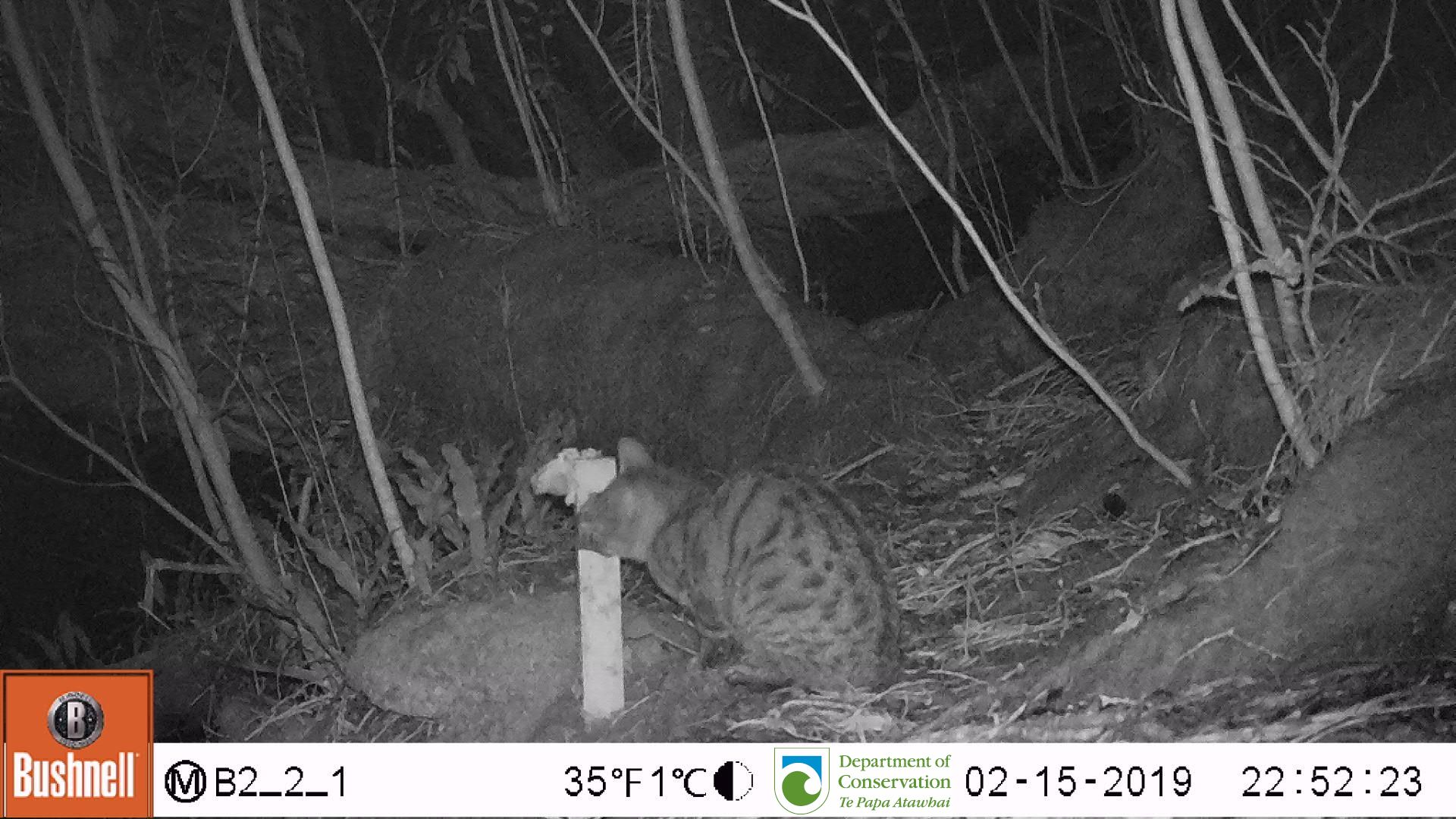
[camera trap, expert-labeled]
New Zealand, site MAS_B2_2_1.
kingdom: Animalia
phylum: Chordata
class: Mammalia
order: Carnivora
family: Felidae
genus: Felis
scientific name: Felis catus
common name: domestic cat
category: cat